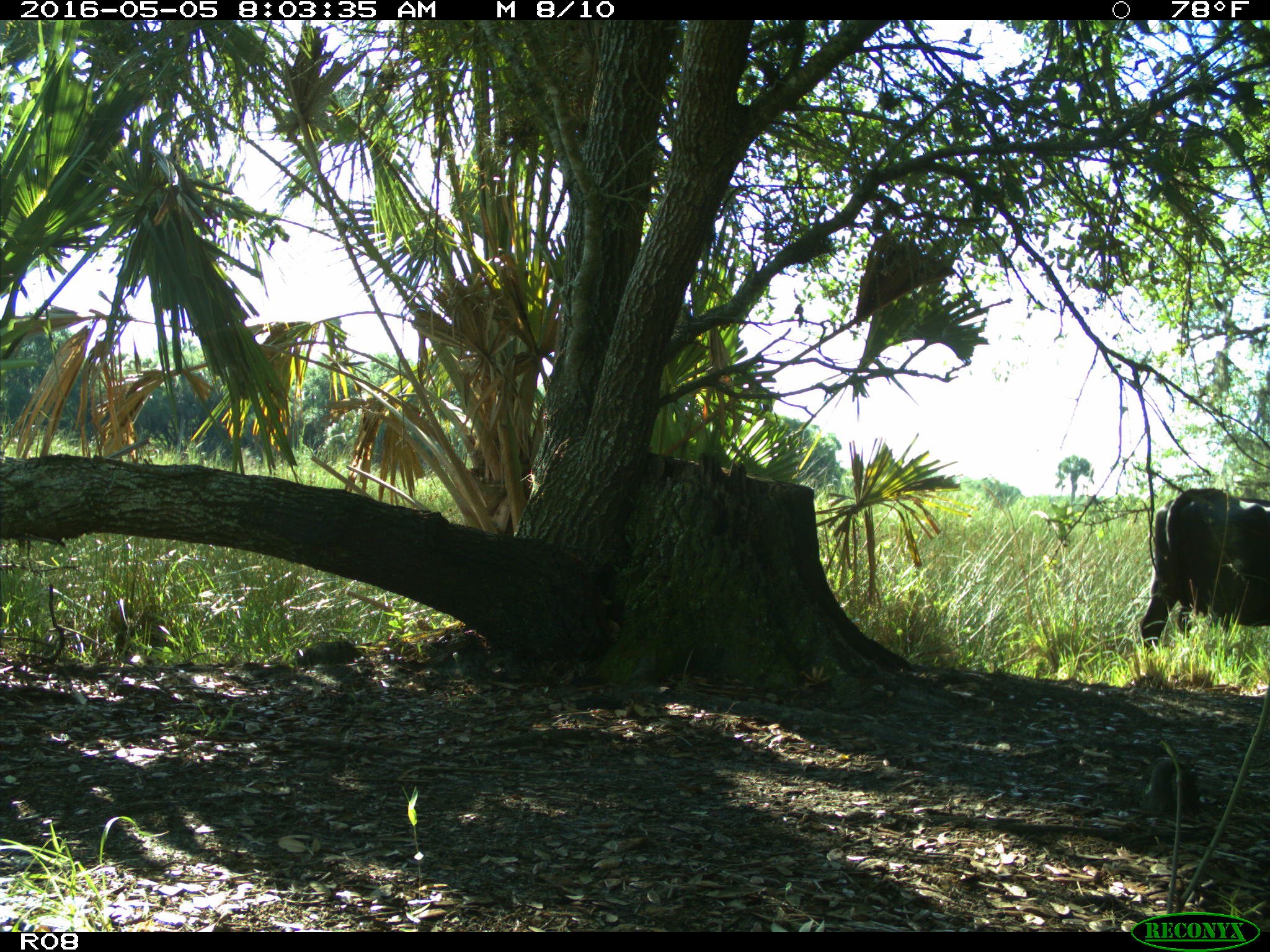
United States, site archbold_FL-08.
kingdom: Animalia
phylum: Chordata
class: Mammalia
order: Artiodactyla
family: Bovidae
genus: Bos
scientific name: Bos taurus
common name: domestic cow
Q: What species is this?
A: Bos taurus (domestic cow).